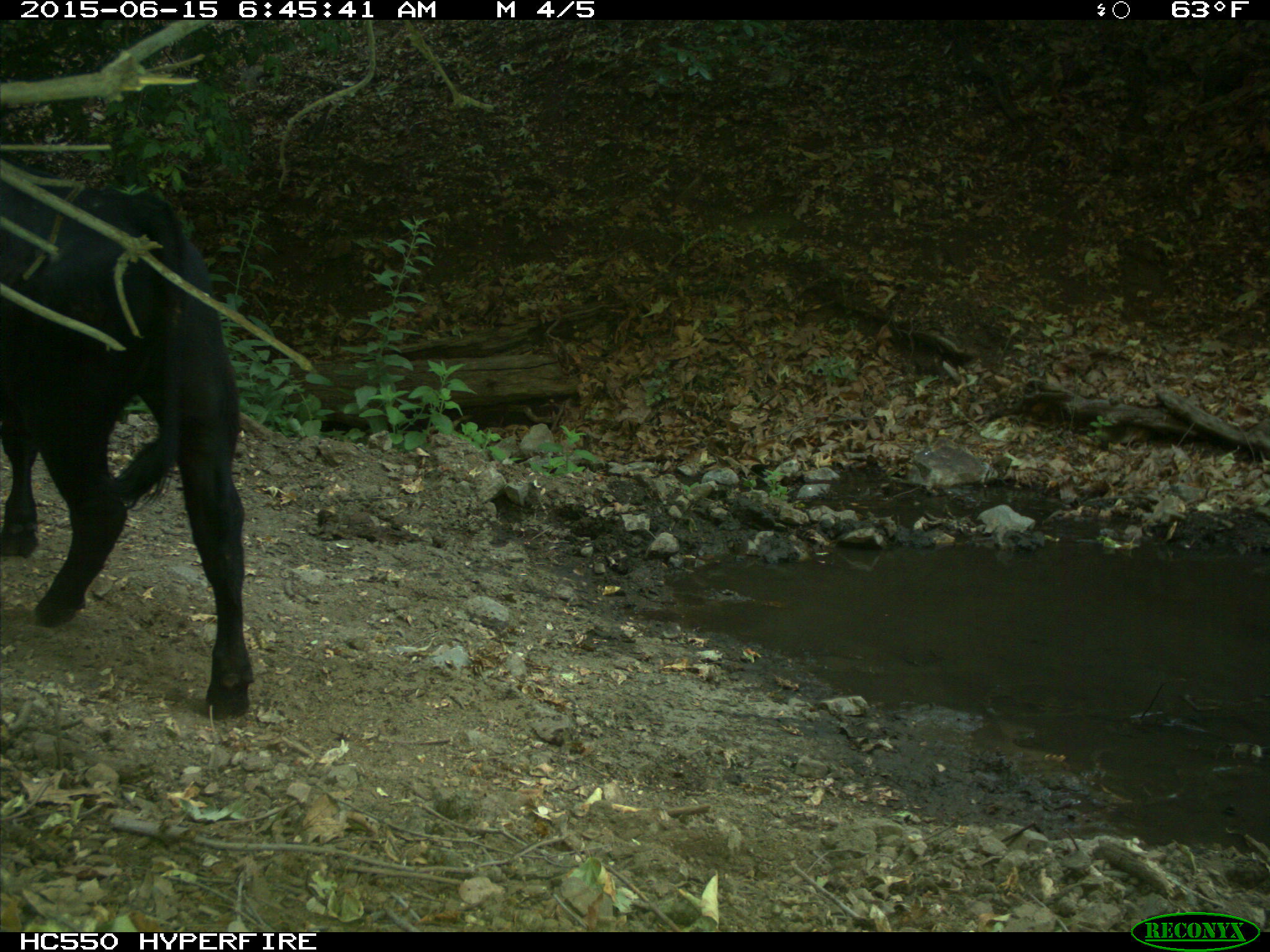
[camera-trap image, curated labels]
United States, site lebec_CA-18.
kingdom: Animalia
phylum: Chordata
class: Mammalia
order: Artiodactyla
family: Bovidae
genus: Bos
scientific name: Bos taurus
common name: domestic cow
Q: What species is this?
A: Bos taurus (domestic cow).